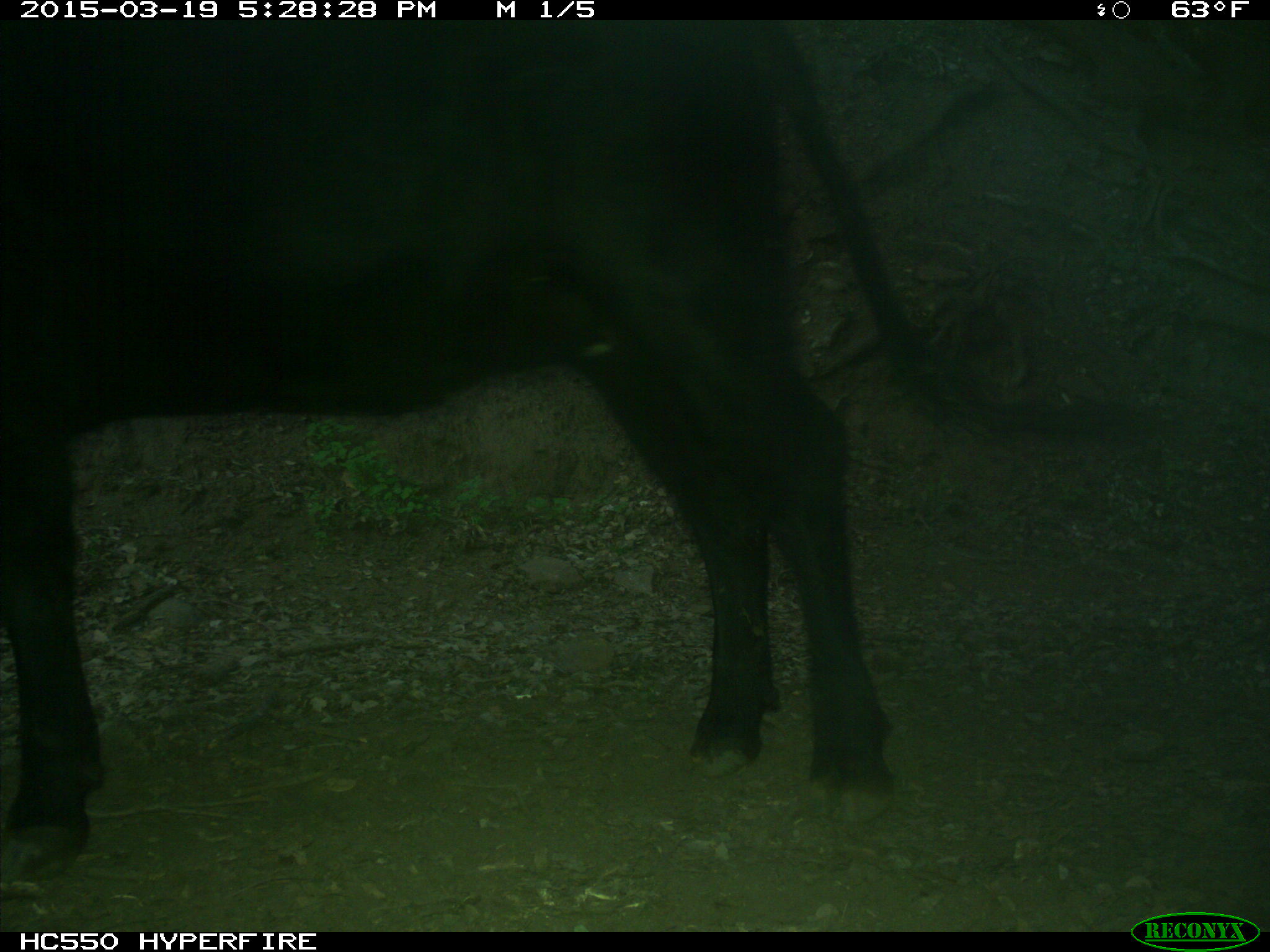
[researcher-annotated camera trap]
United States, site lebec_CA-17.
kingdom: Animalia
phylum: Chordata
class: Mammalia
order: Artiodactyla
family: Bovidae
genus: Bos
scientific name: Bos taurus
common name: domestic cow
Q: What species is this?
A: Bos taurus (domestic cow).